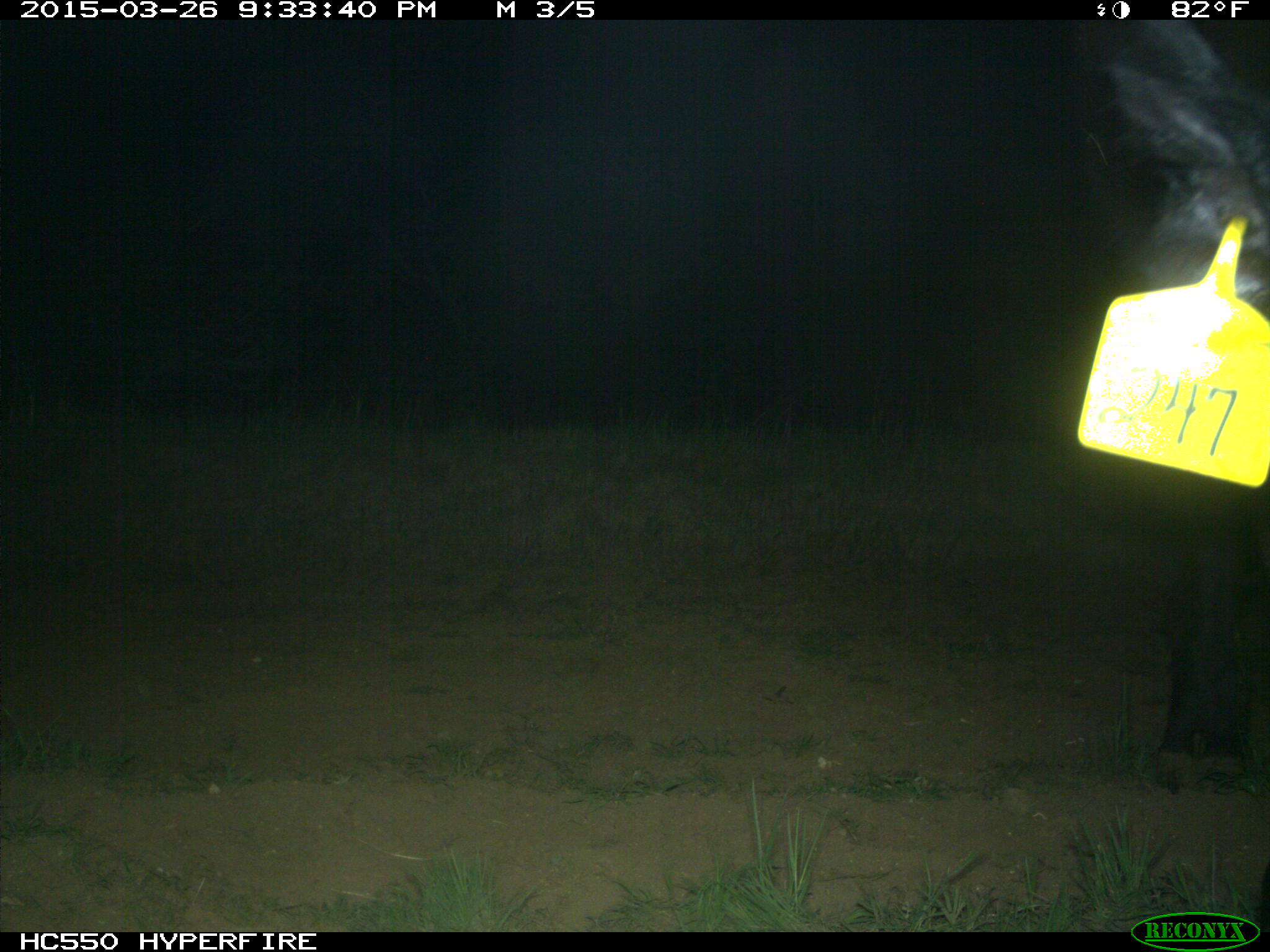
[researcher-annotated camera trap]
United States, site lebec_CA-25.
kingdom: Animalia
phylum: Chordata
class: Mammalia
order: Artiodactyla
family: Bovidae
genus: Bos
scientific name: Bos taurus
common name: domestic cow